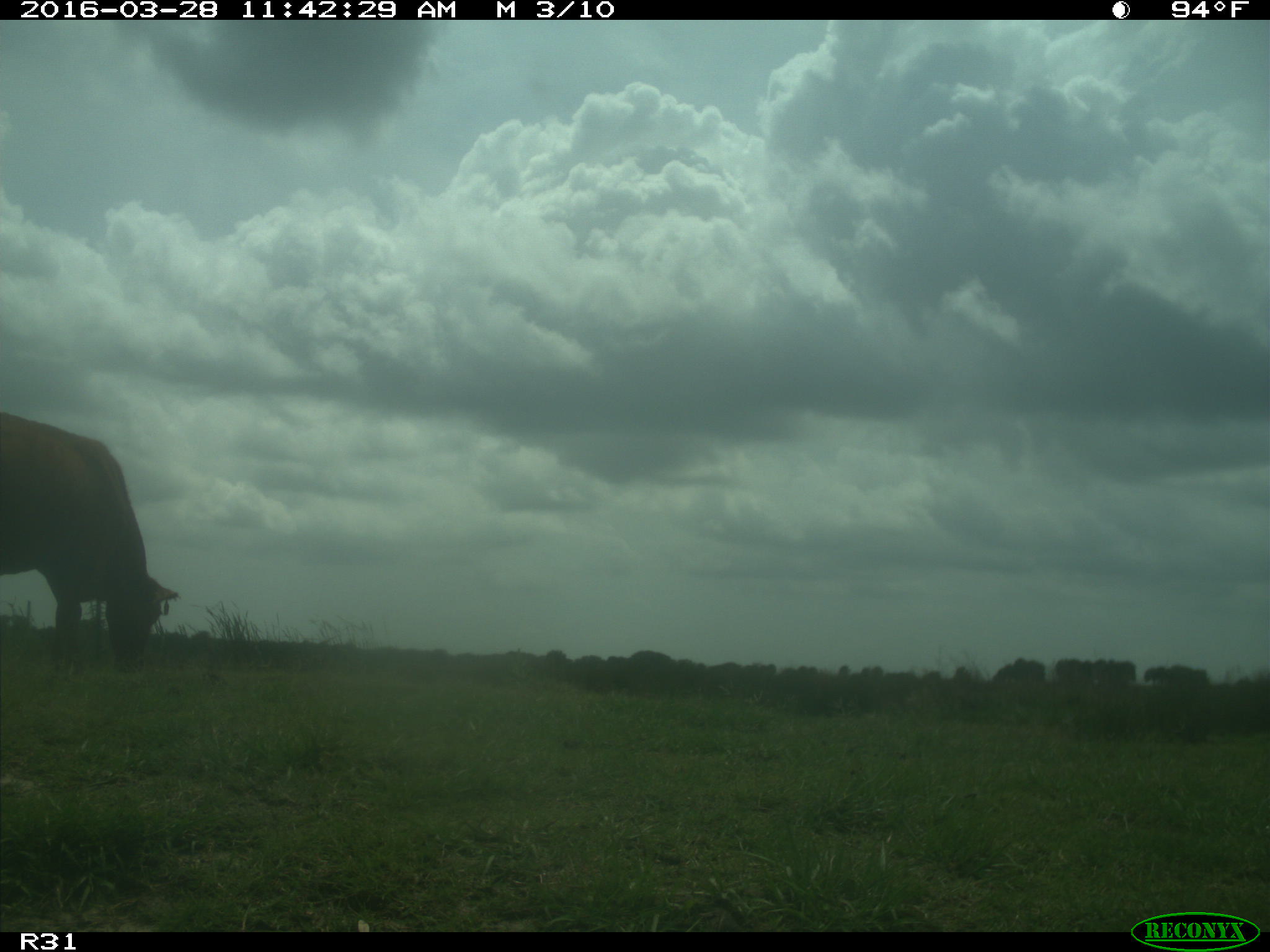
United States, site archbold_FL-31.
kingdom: Animalia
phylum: Chordata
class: Mammalia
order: Artiodactyla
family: Bovidae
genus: Bos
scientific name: Bos taurus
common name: domestic cow